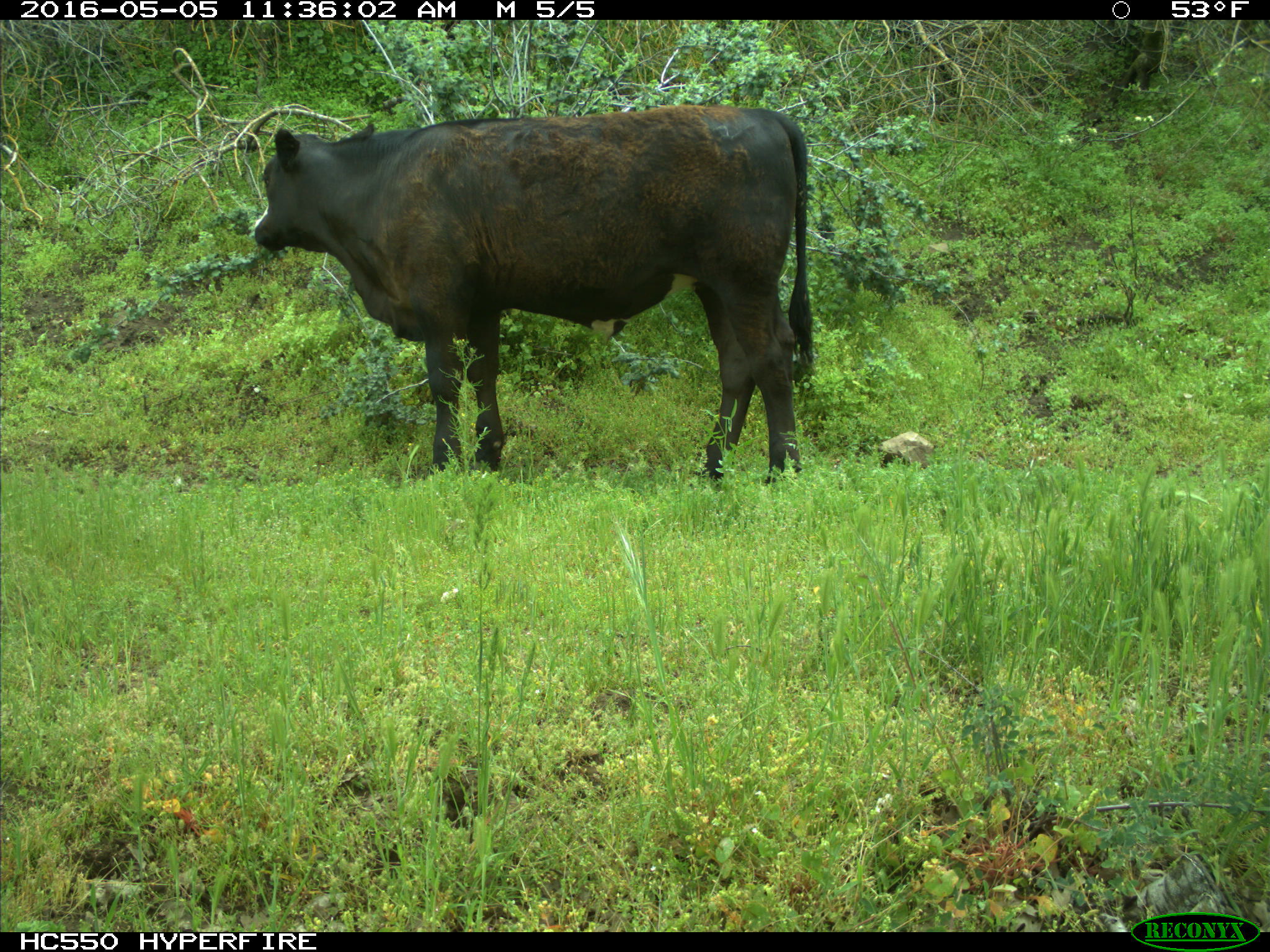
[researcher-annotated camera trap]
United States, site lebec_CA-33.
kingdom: Animalia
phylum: Chordata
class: Mammalia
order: Artiodactyla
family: Bovidae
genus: Bos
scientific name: Bos taurus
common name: domestic cow